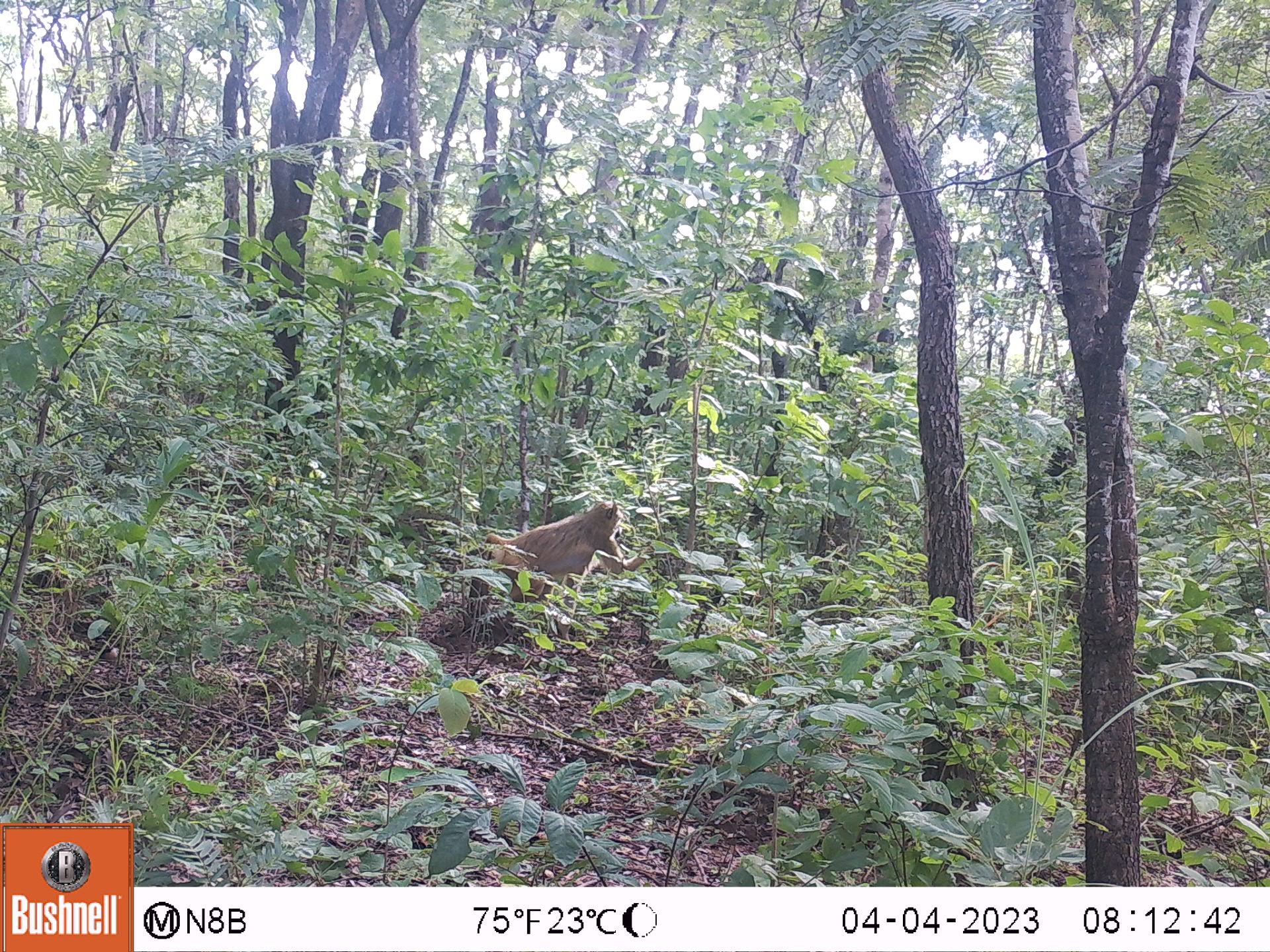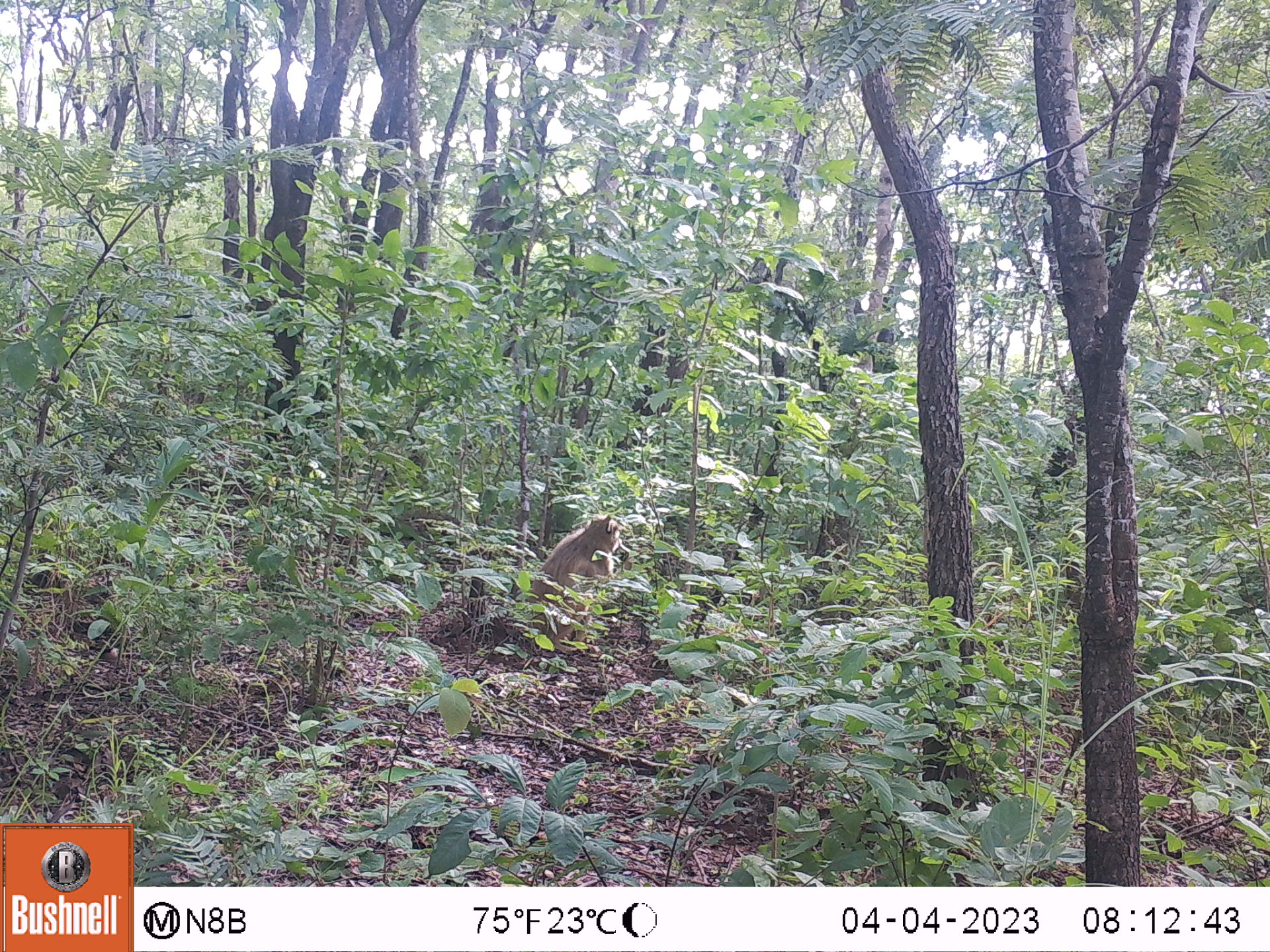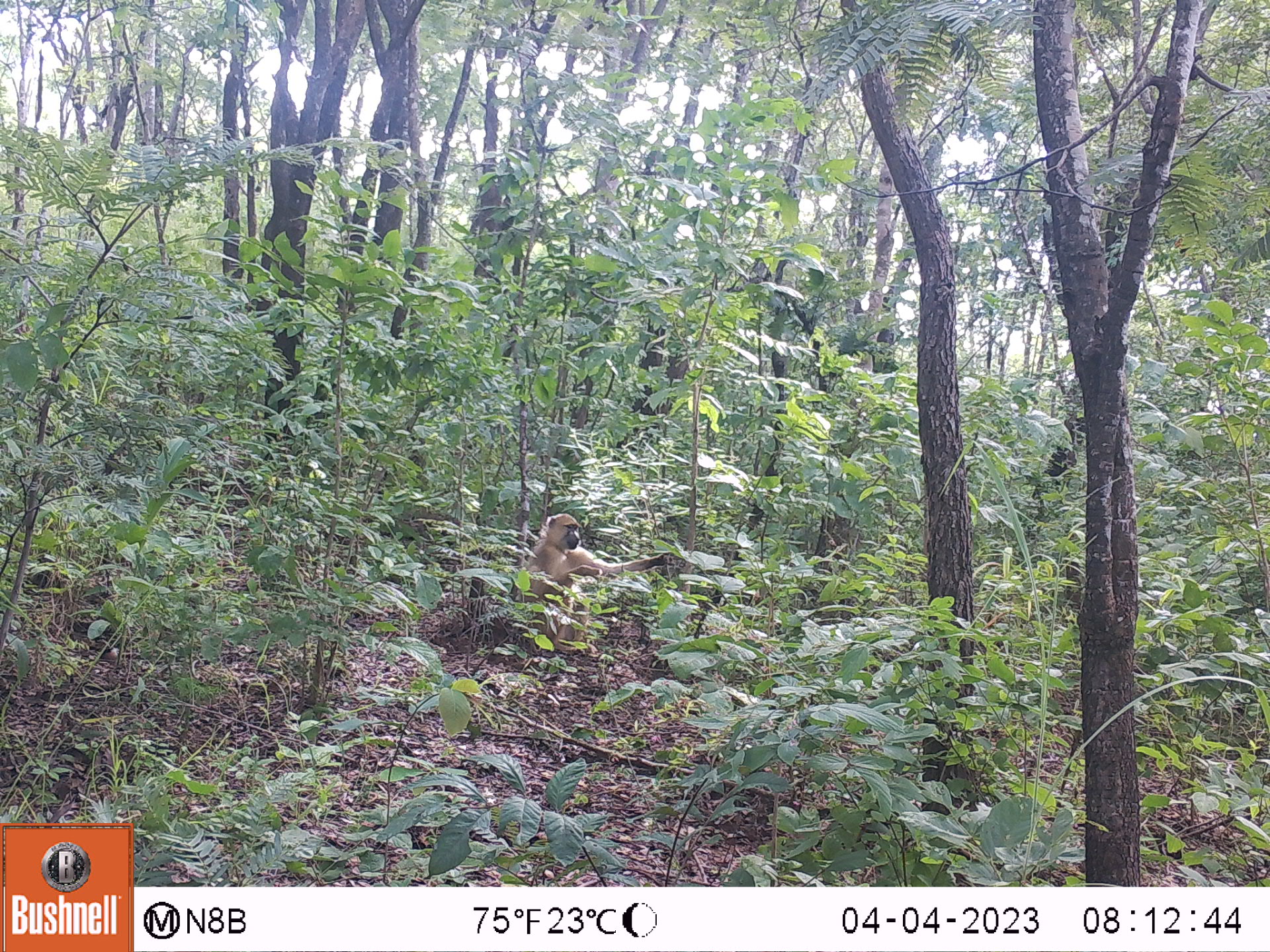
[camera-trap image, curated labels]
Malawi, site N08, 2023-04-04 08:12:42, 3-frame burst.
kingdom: Animalia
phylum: Chordata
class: Mammalia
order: Primates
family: Cercopithecidae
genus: Papio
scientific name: Papio cynocephalus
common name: yellow baboon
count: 1